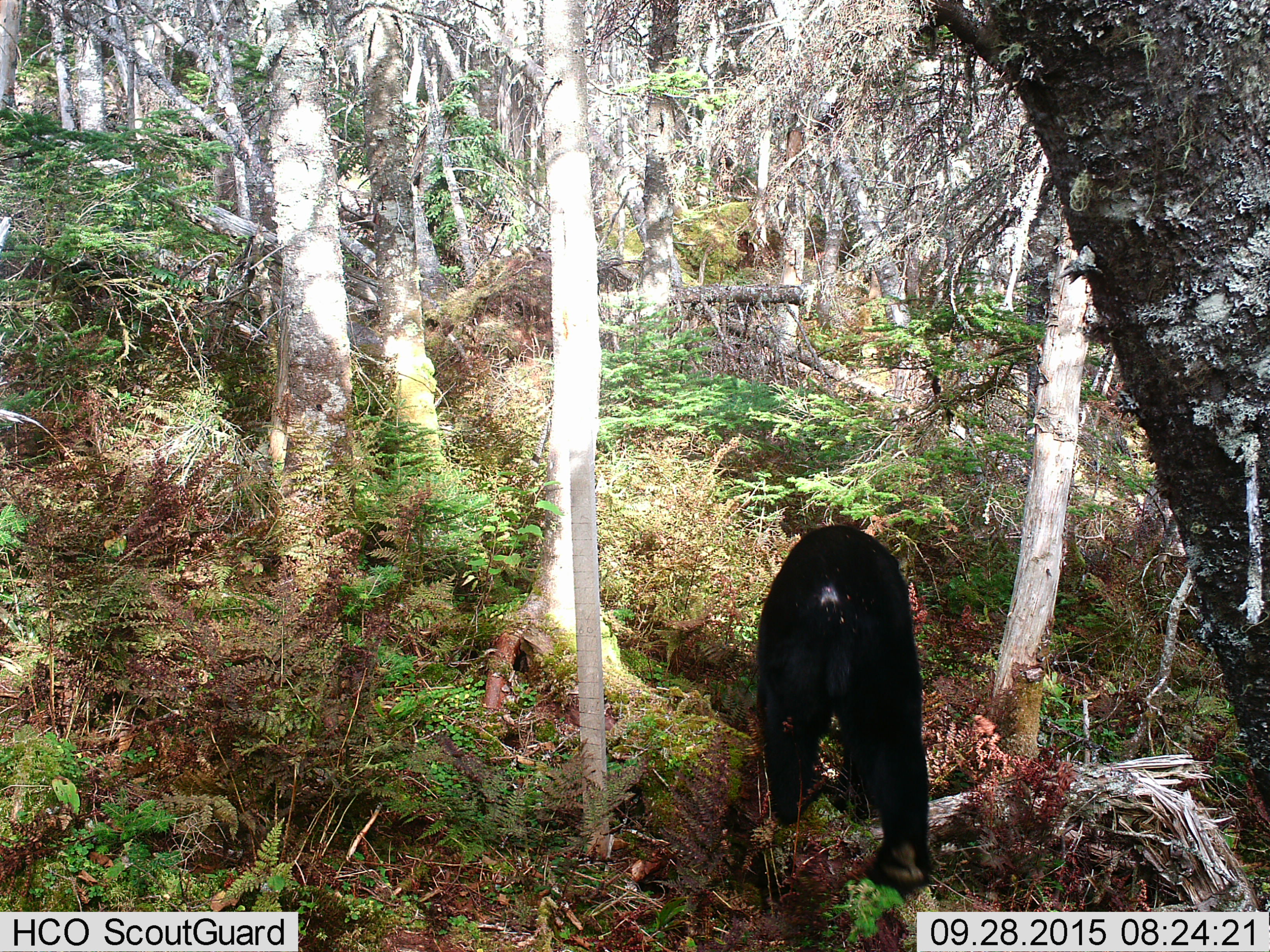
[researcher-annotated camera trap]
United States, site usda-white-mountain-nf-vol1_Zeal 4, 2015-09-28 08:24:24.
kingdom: Animalia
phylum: Chordata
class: Mammalia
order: Carnivora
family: Ursidae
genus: Ursus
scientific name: Ursus americanus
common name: black bear